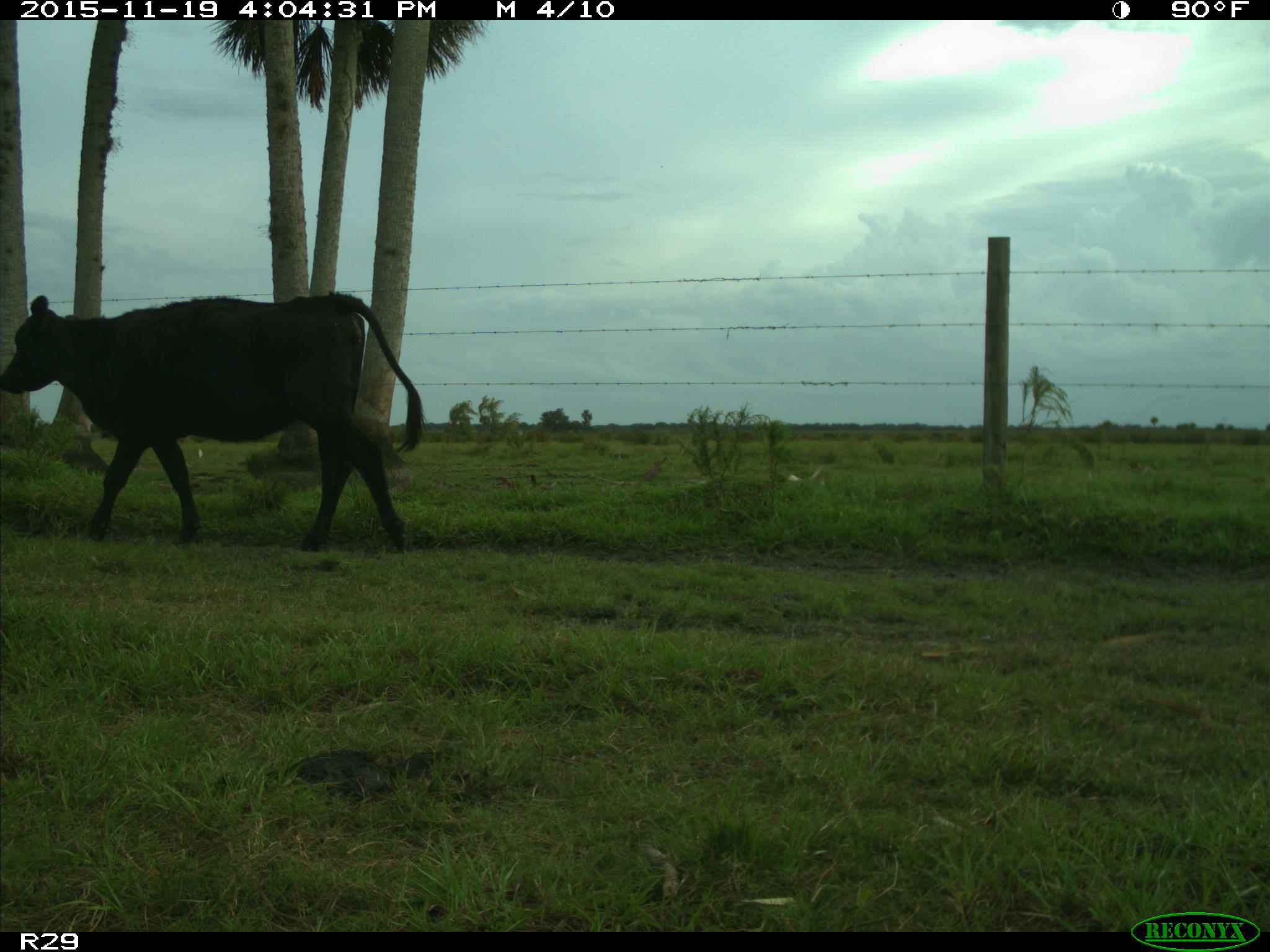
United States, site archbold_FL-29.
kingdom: Animalia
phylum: Chordata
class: Mammalia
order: Artiodactyla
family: Bovidae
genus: Bos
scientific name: Bos taurus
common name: domestic cow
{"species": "Bos taurus (domestic cow)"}